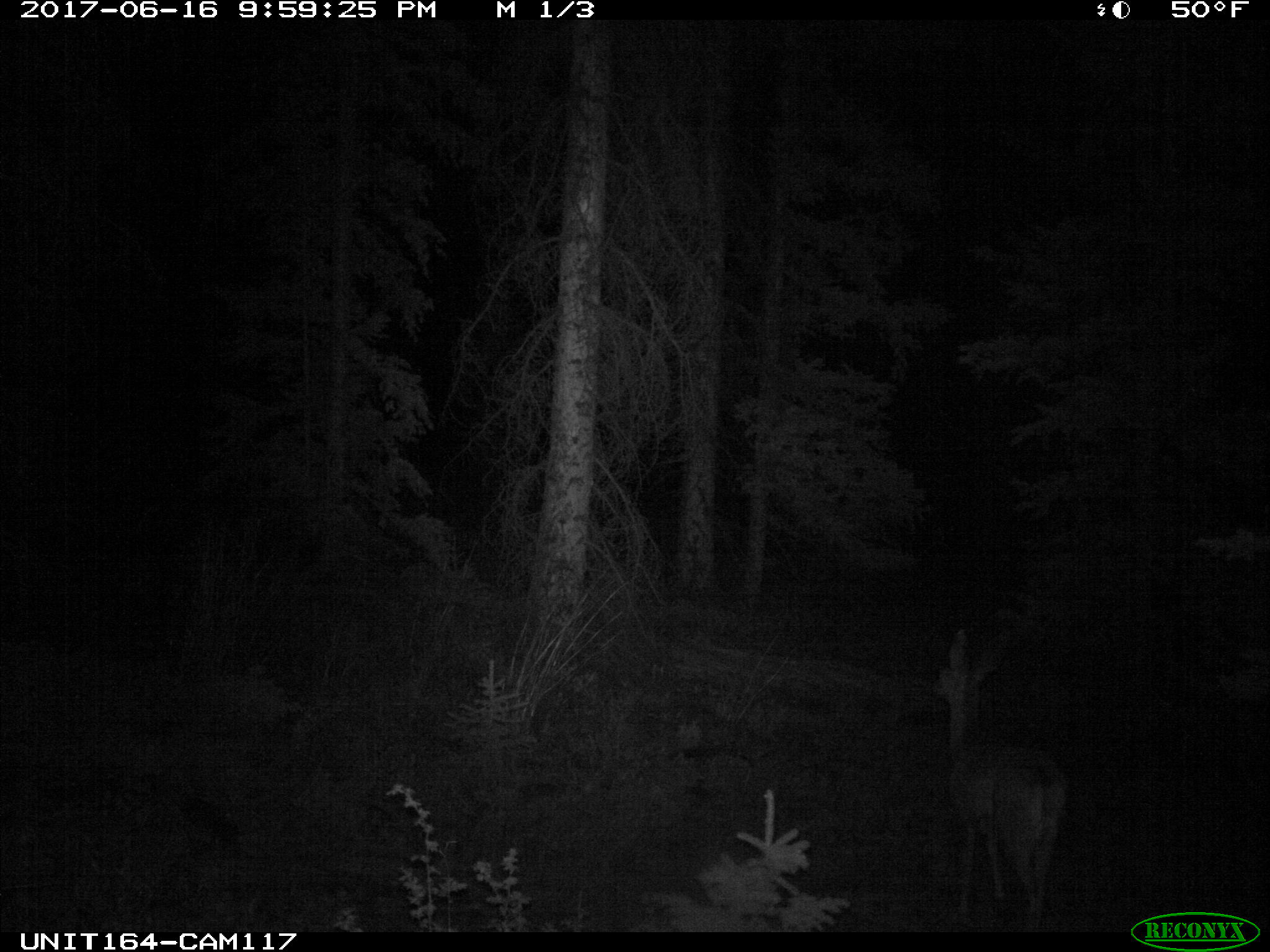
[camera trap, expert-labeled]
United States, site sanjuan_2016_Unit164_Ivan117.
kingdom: Animalia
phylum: Chordata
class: Mammalia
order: Artiodactyla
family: Cervidae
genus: Odocoileus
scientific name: Odocoileus hemionus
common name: mule deer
Odocoileus hemionus (mule deer).